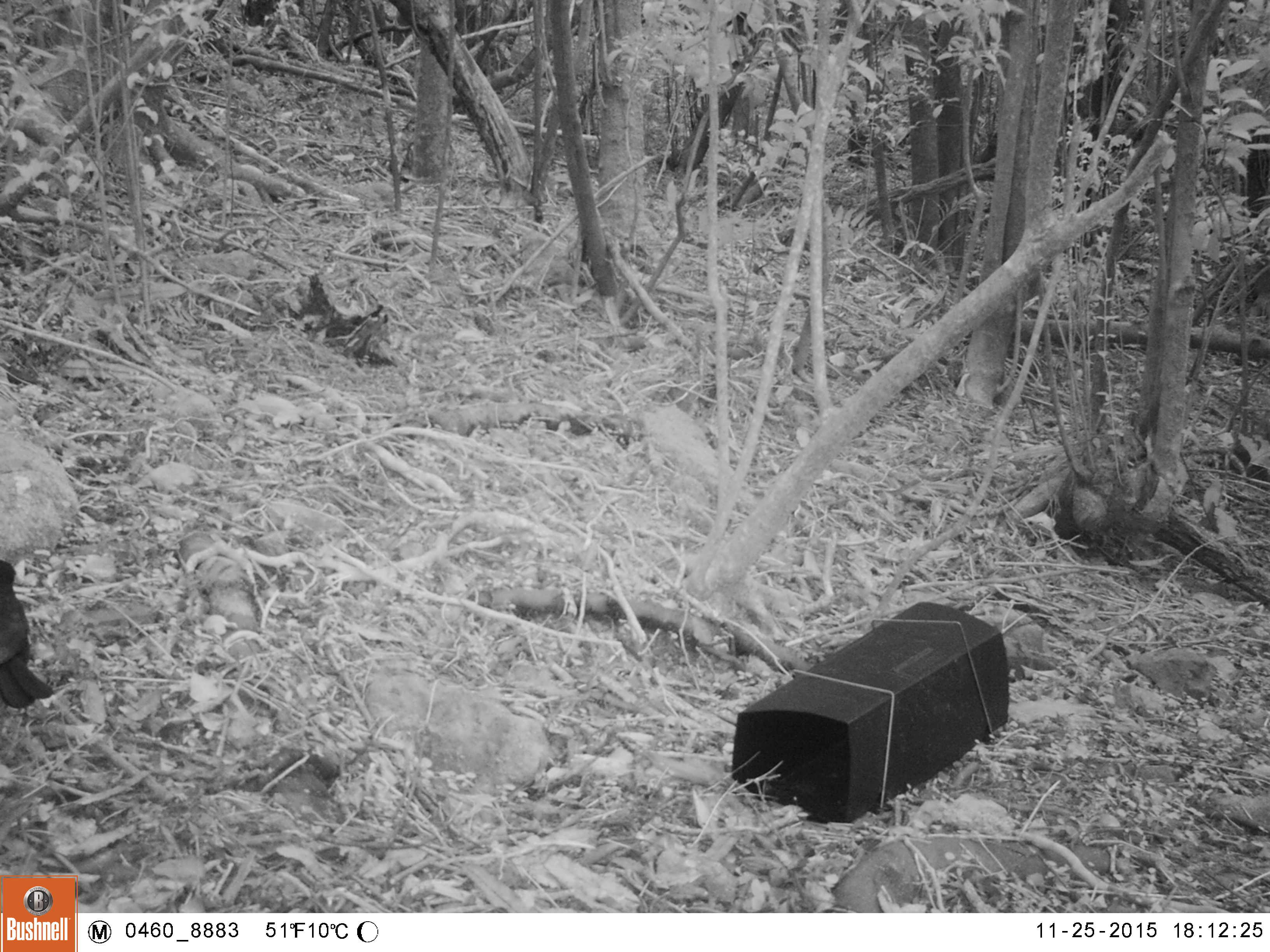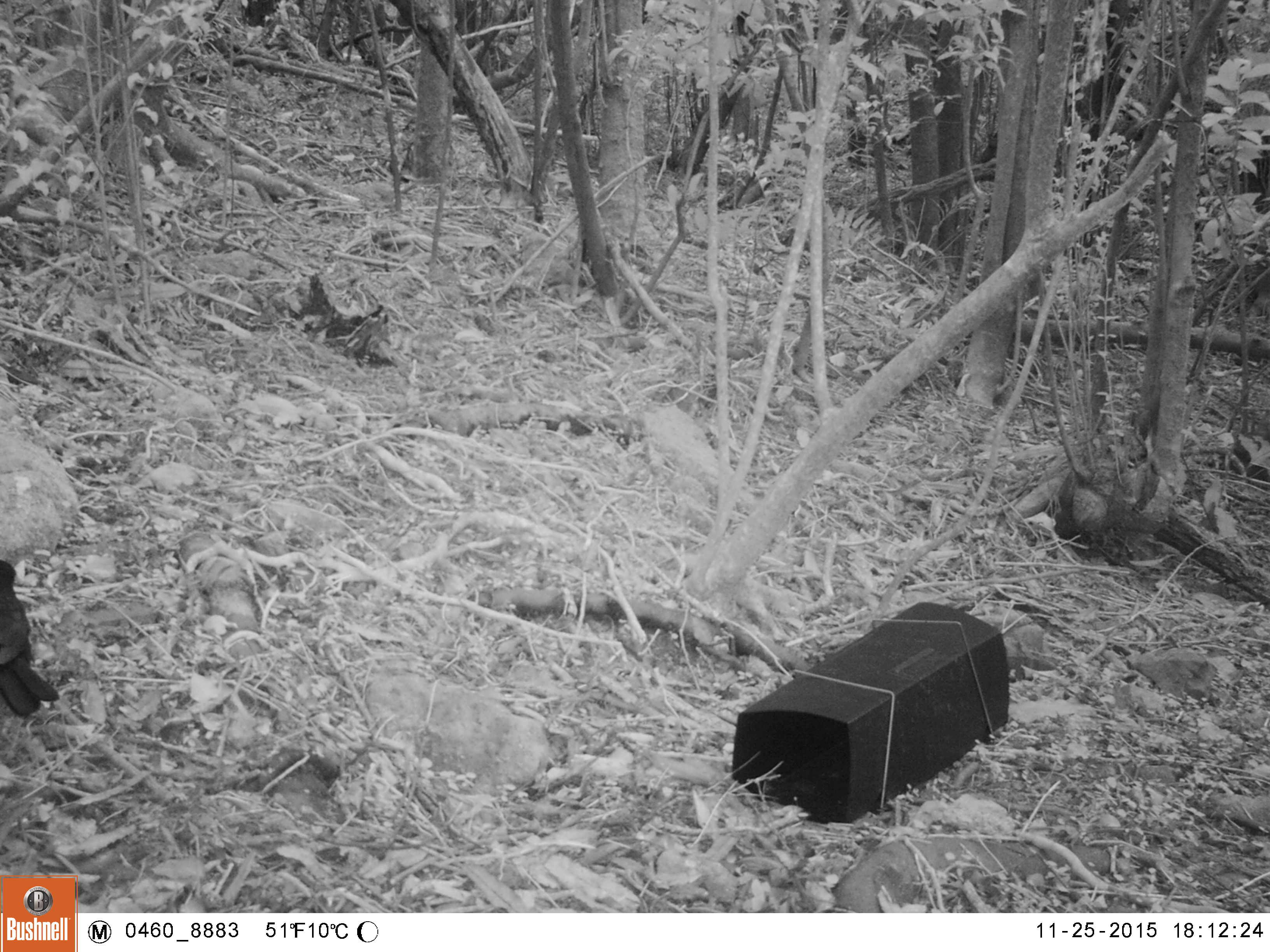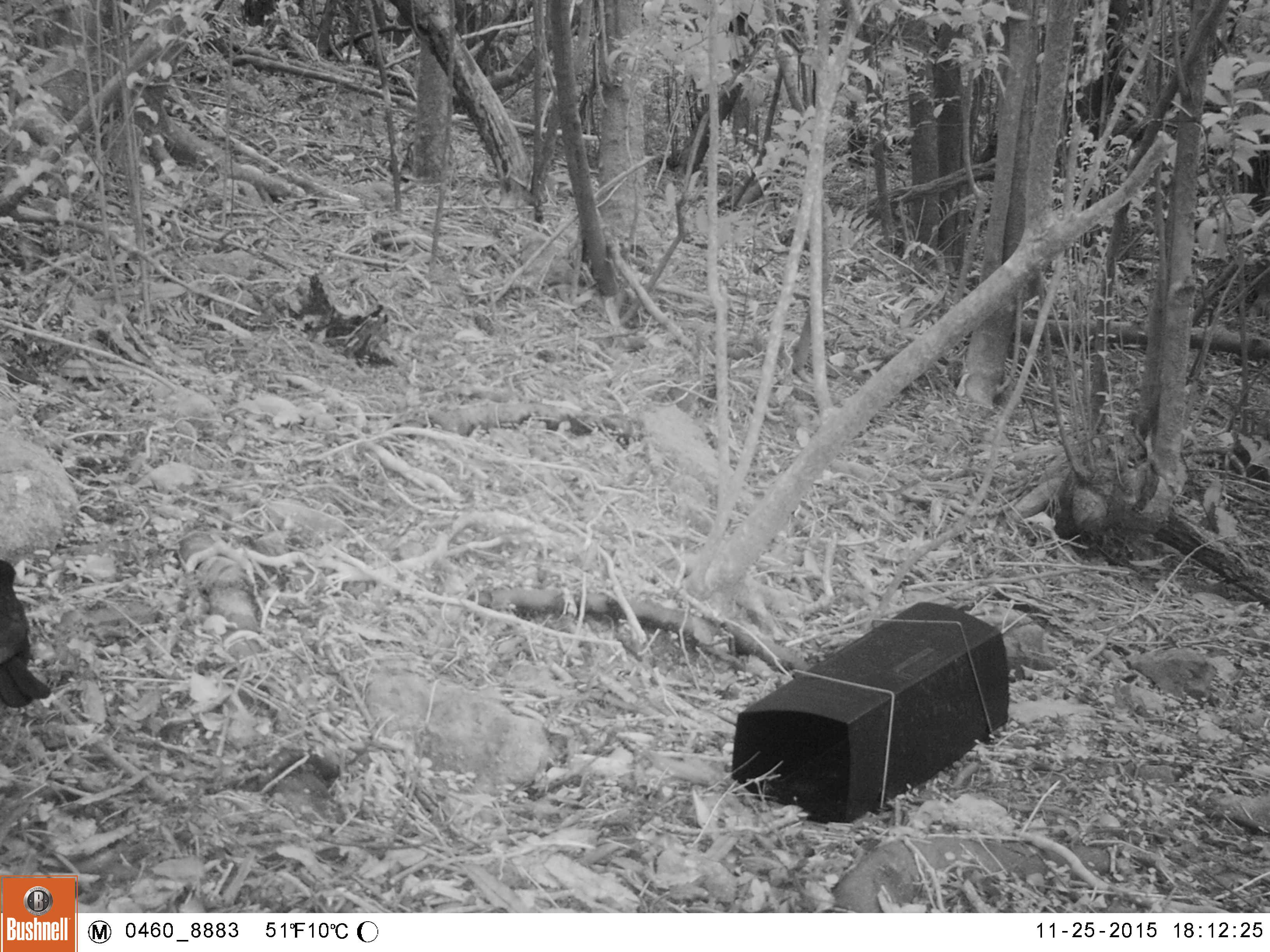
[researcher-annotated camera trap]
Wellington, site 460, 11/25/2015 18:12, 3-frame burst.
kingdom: Animalia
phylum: Chordata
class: Aves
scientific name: Aves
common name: bird